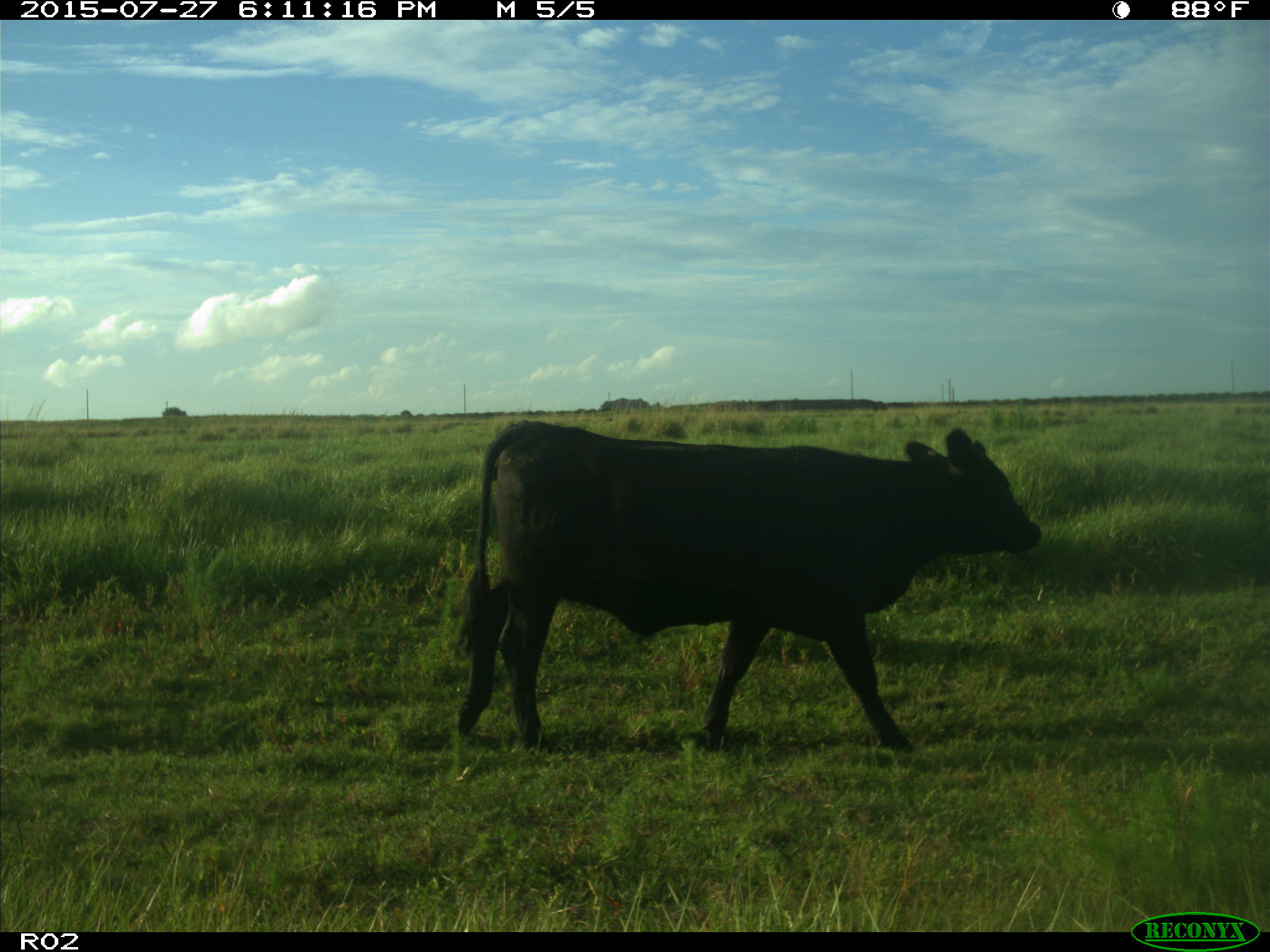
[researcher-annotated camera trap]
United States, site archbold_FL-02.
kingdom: Animalia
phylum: Chordata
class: Mammalia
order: Artiodactyla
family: Bovidae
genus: Bos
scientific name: Bos taurus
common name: domestic cow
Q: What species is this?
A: Bos taurus (domestic cow).